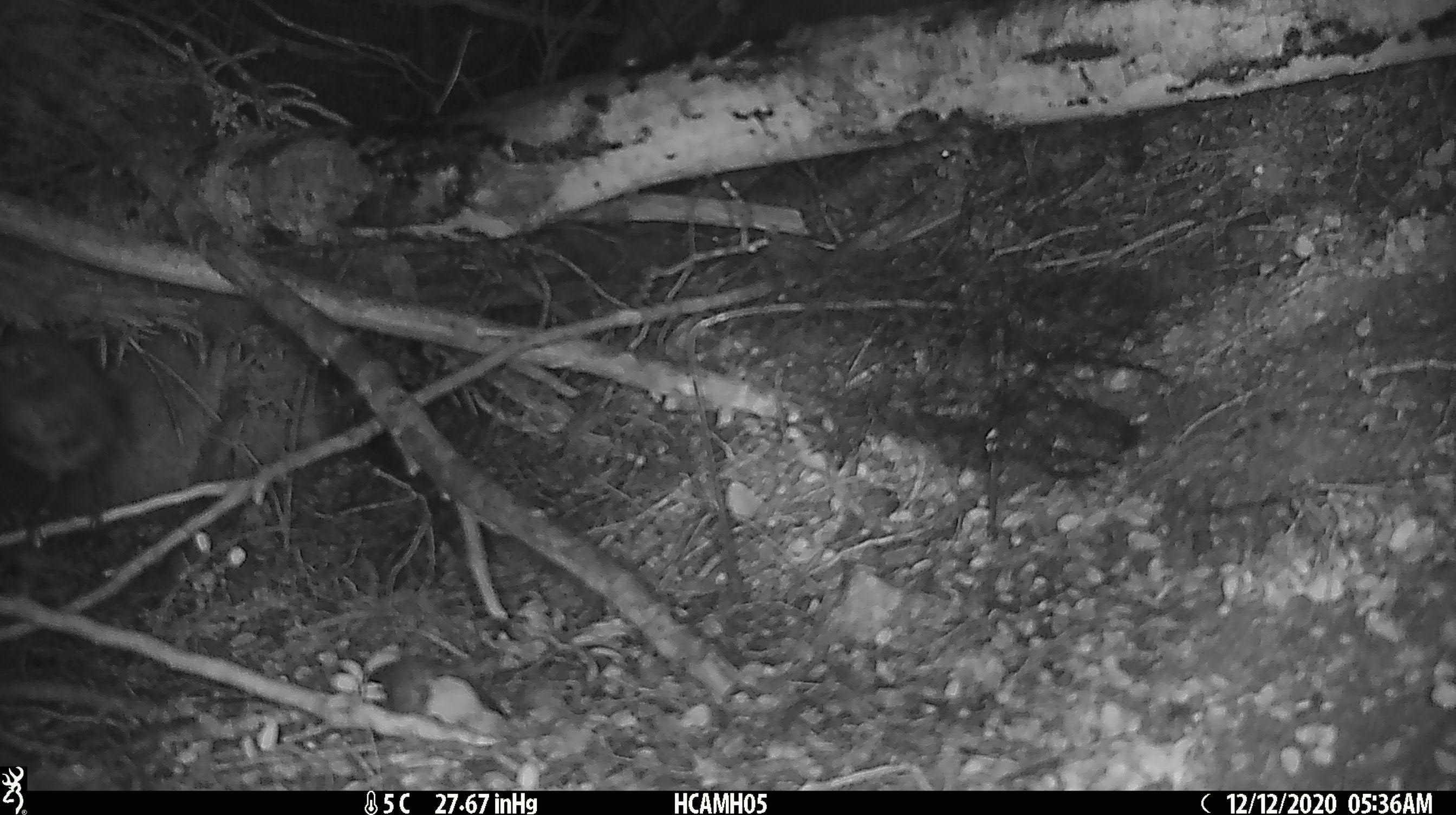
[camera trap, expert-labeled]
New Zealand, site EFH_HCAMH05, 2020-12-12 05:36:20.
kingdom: Animalia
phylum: Chordata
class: Aves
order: Passeriformes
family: Petroicidae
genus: Petroica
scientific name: Petroica australis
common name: new zealand robin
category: robin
Robin (new zealand robin) (Petroica australis).